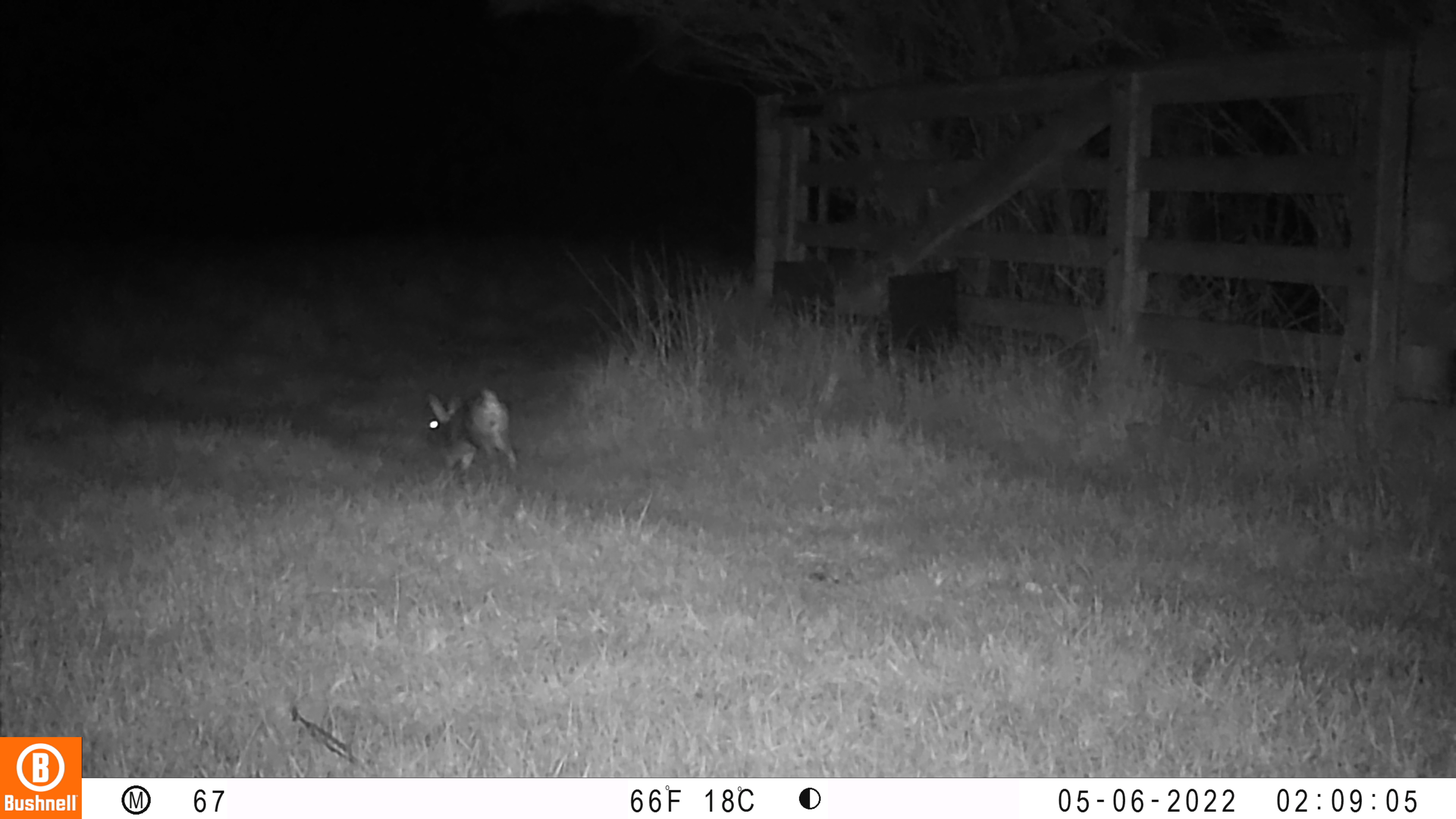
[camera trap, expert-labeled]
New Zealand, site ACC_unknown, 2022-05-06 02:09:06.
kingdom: Animalia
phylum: Chordata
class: Mammalia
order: Lagomorpha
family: Leporidae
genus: Oryctolagus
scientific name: Oryctolagus cuniculus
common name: european rabbit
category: rabbit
Rabbit (european rabbit) (Oryctolagus cuniculus).